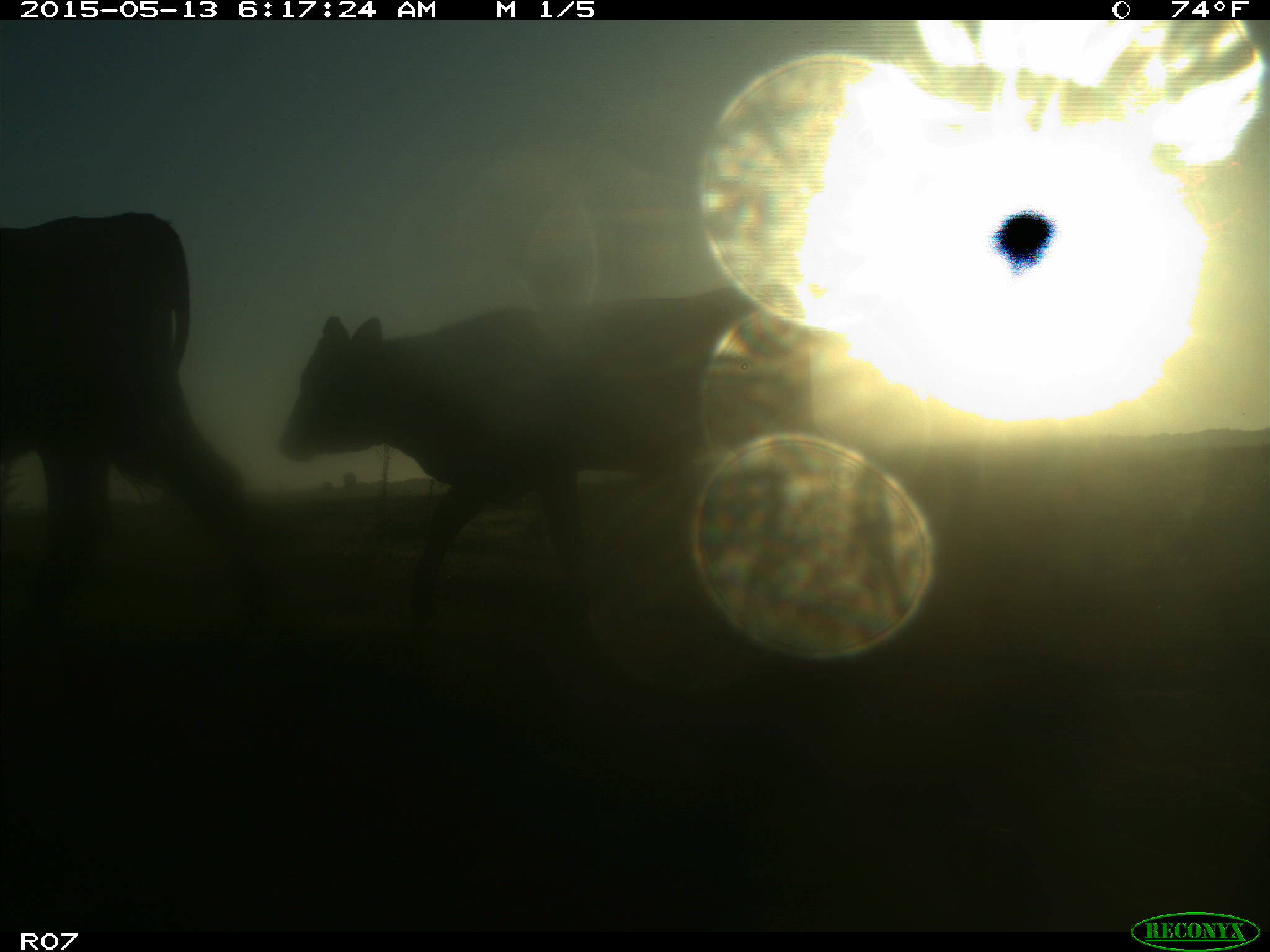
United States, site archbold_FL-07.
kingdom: Animalia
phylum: Chordata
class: Mammalia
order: Artiodactyla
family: Bovidae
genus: Bos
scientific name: Bos taurus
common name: domestic cow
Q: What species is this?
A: Bos taurus (domestic cow).